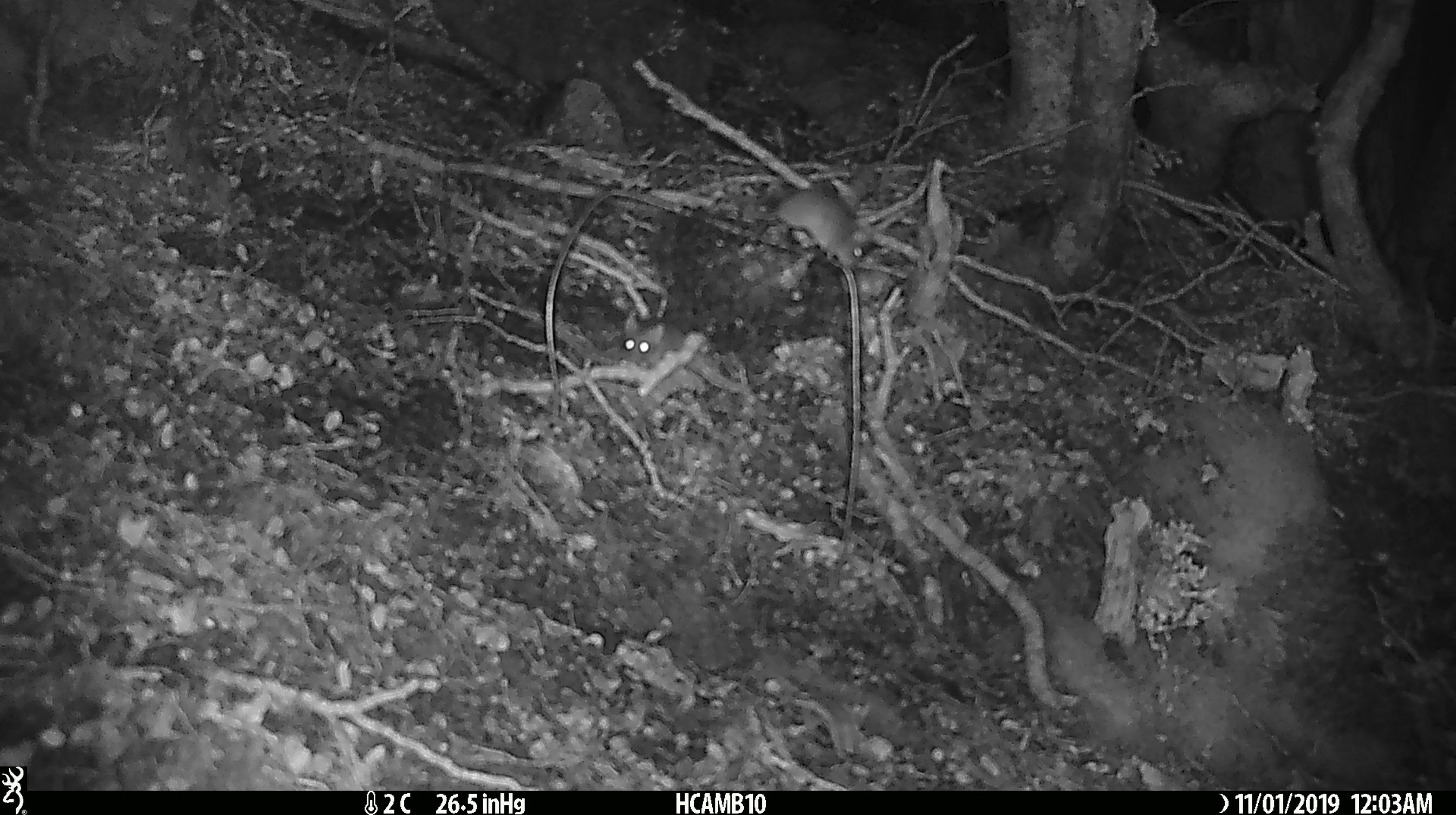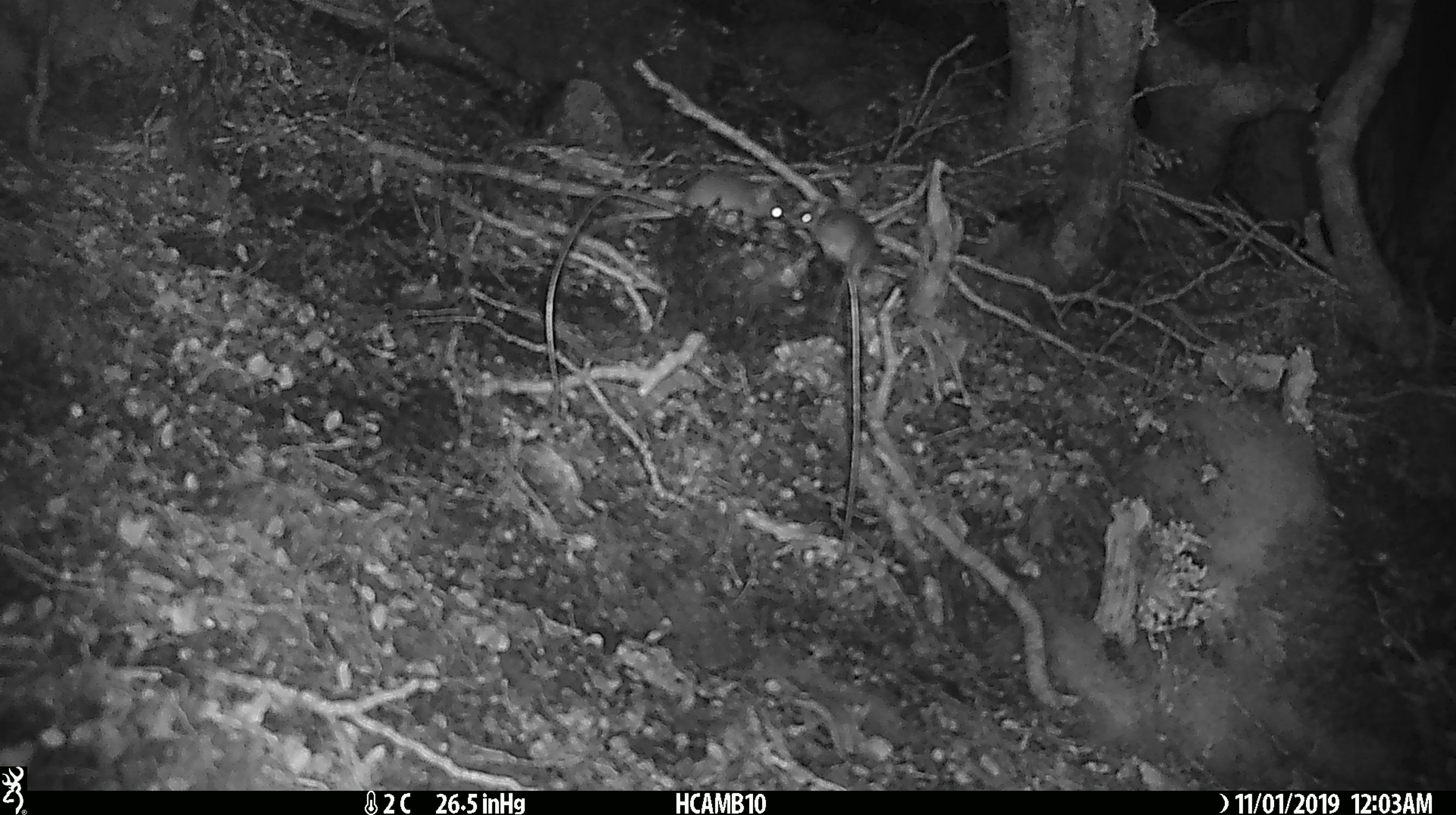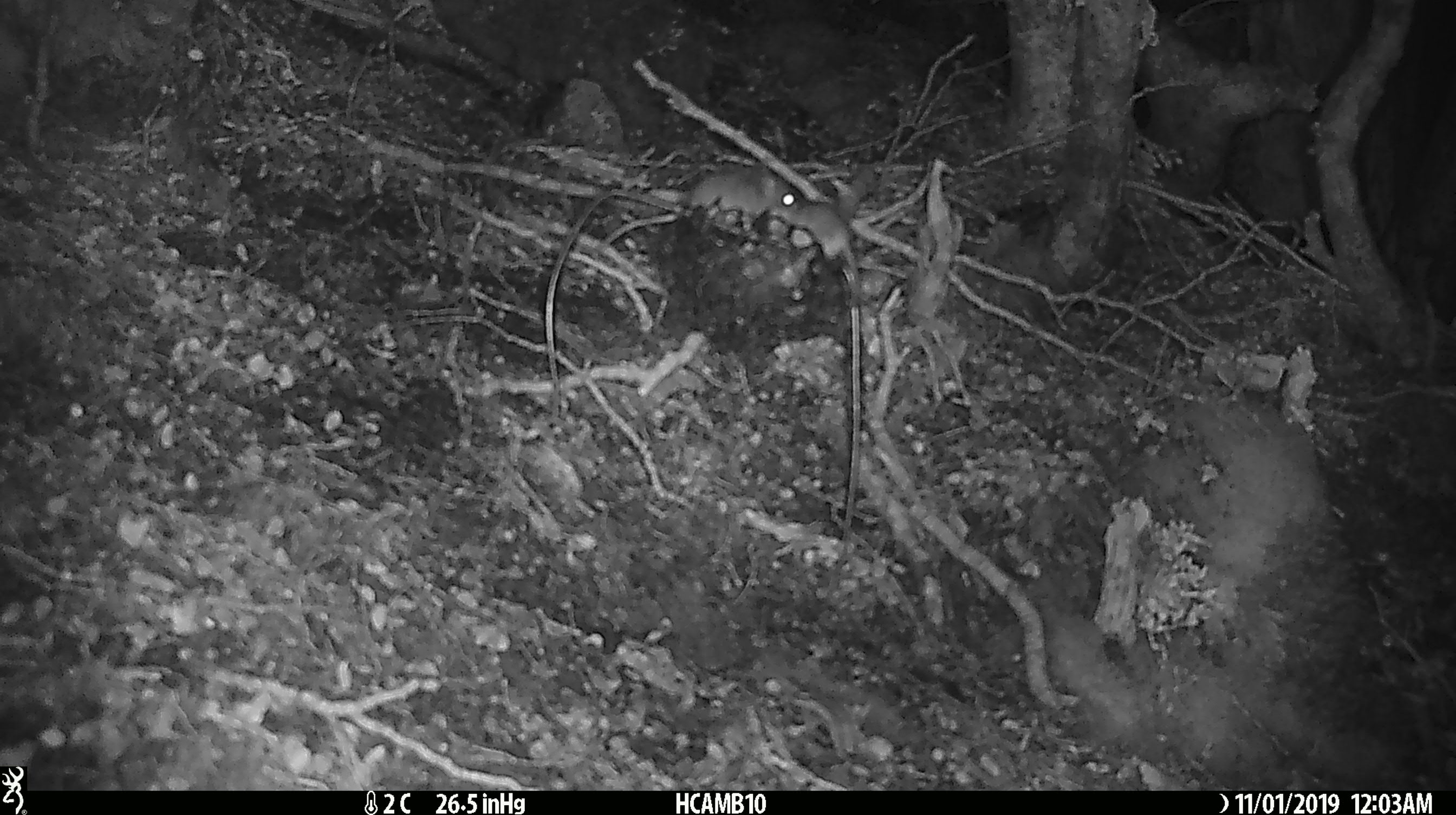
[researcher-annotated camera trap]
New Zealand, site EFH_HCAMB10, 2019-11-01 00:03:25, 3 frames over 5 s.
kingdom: Animalia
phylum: Chordata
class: Mammalia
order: Rodentia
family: Muridae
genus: Mus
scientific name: Mus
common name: mouse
Mouse (Mus).